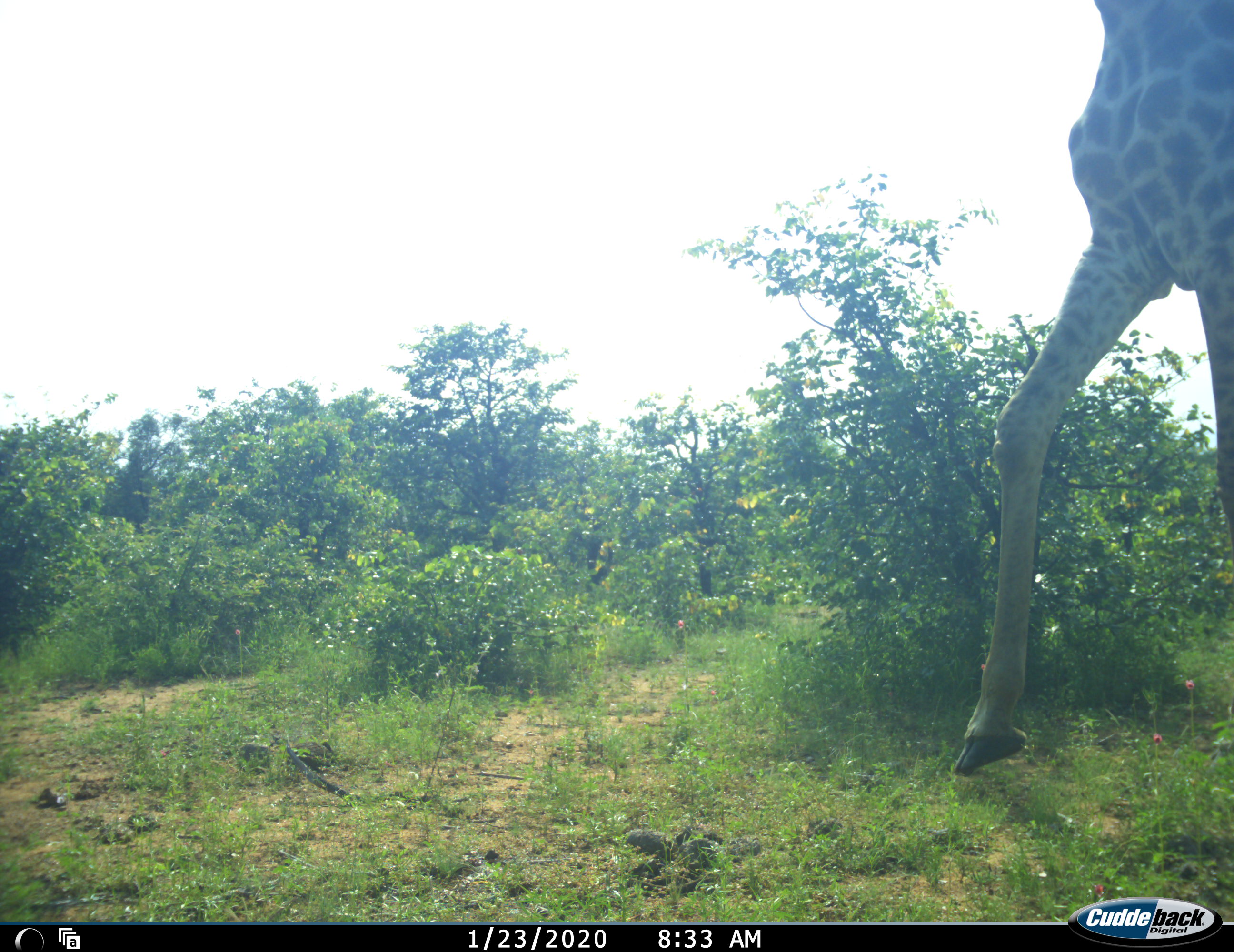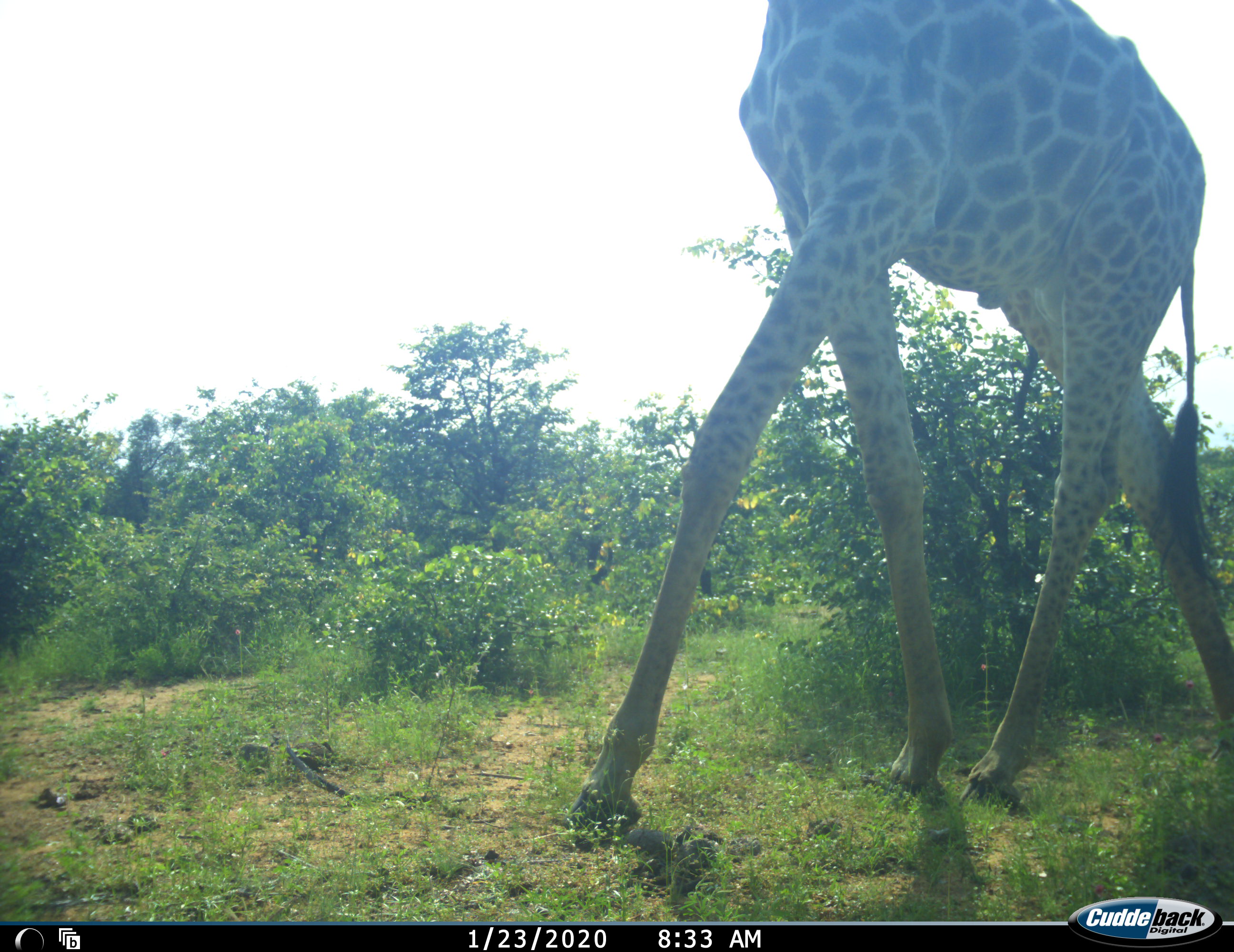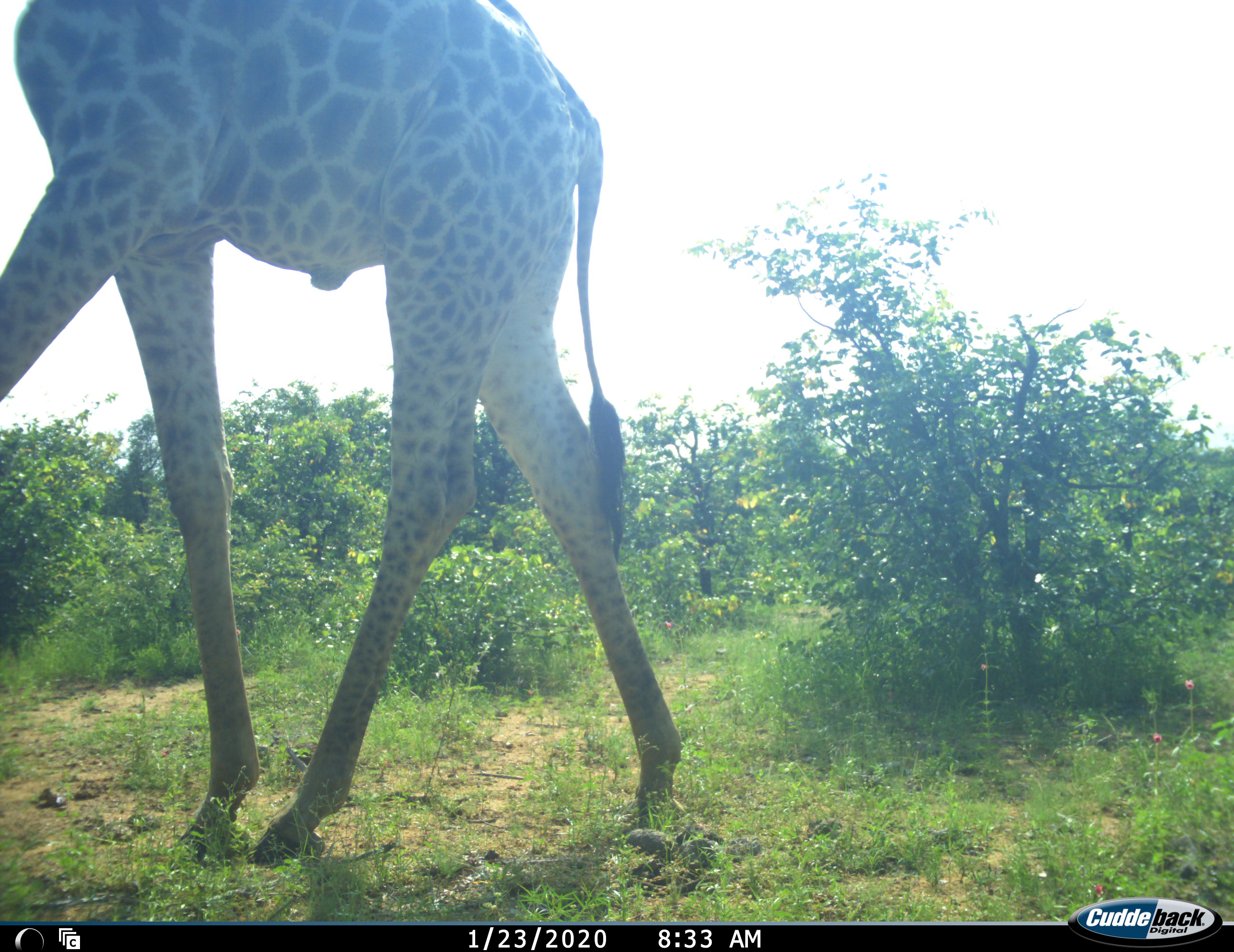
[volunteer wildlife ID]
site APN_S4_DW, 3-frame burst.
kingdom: Animalia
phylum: Chordata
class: Mammalia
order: Artiodactyla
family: Giraffidae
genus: Giraffa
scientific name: Giraffa camelopardalis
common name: giraffe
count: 1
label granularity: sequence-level